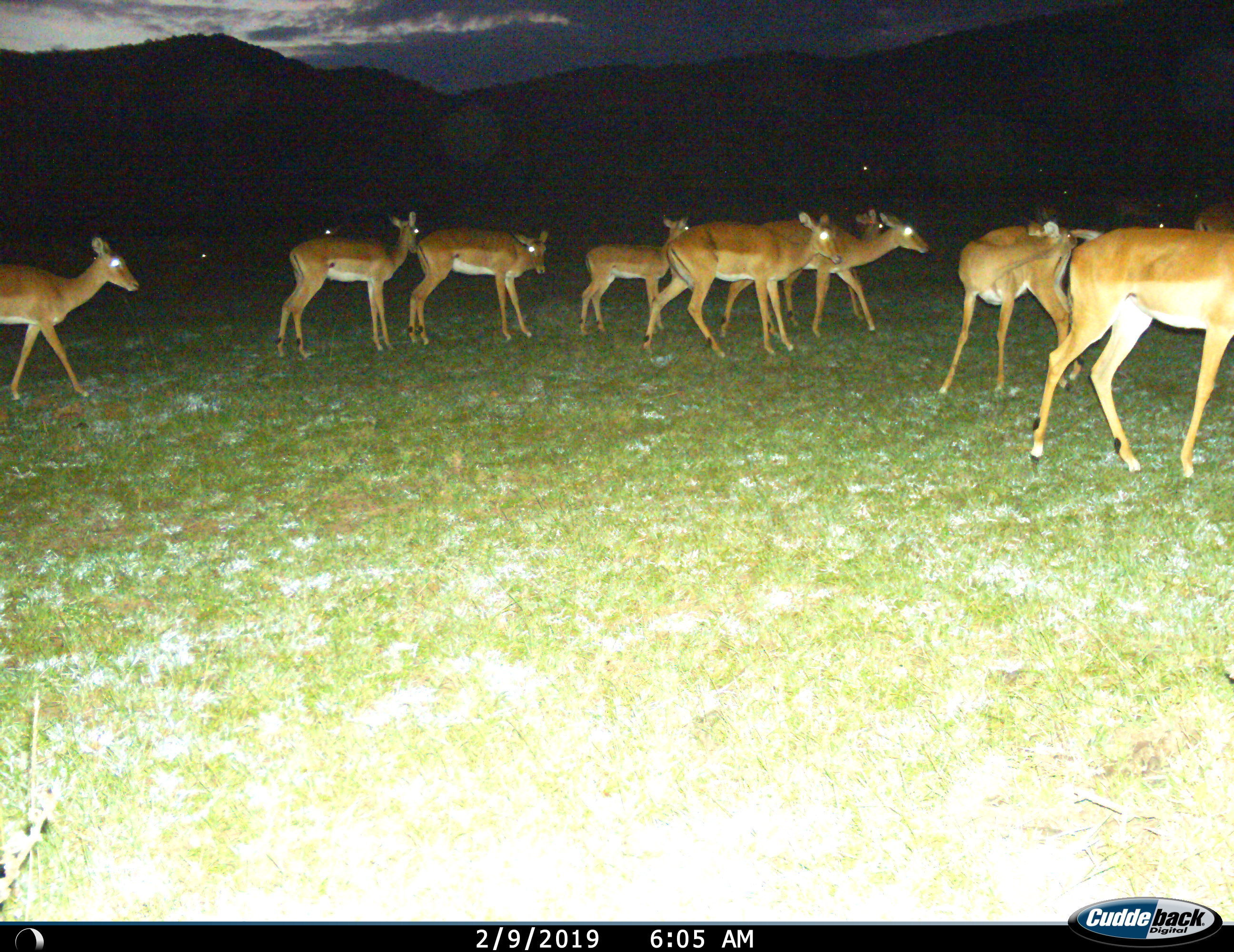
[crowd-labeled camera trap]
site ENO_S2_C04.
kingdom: Animalia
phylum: Chordata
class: Mammalia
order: Artiodactyla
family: Bovidae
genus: Aepyceros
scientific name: Aepyceros melampus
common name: impala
Impala (Aepyceros melampus), count 10. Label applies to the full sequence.